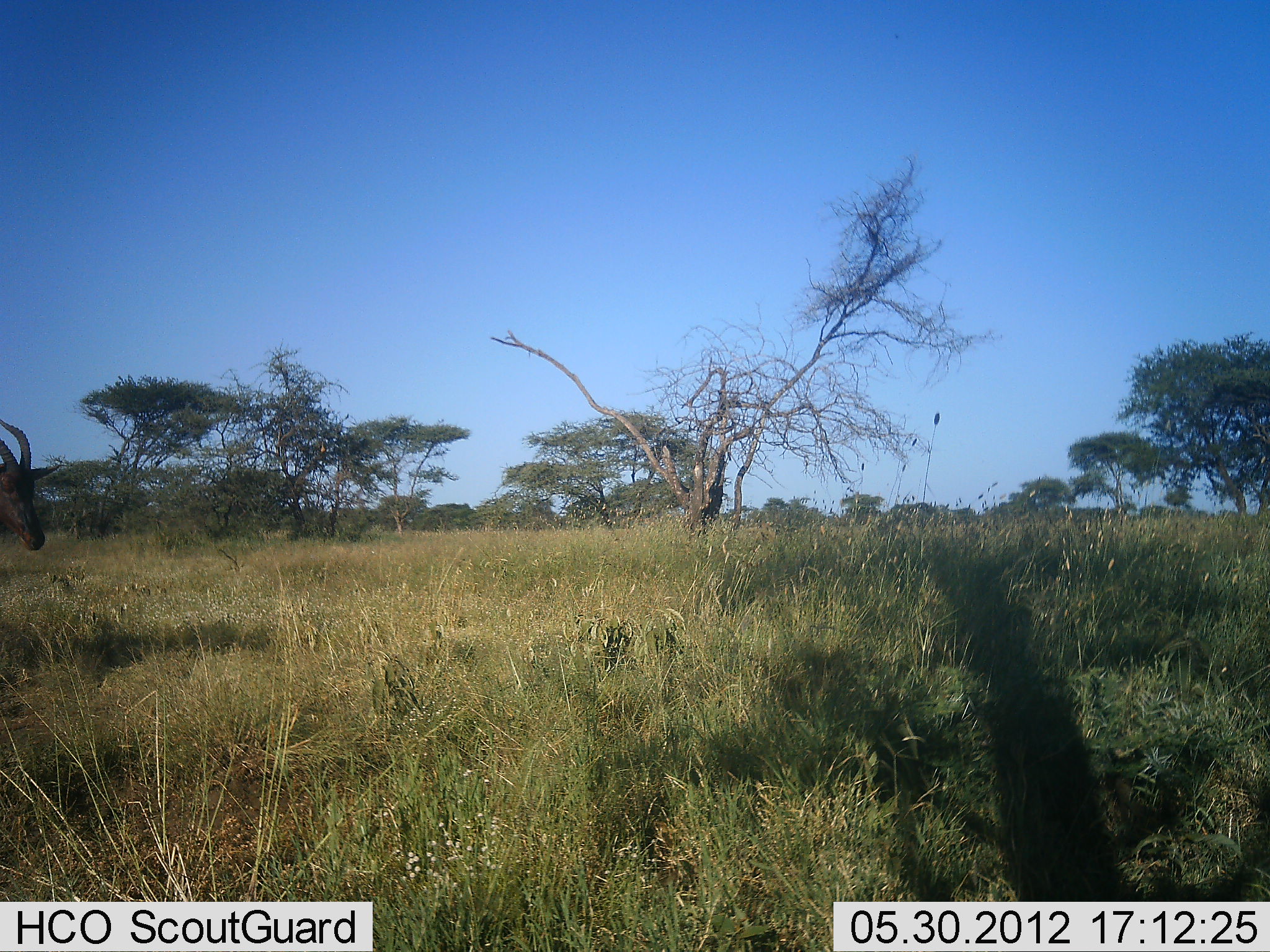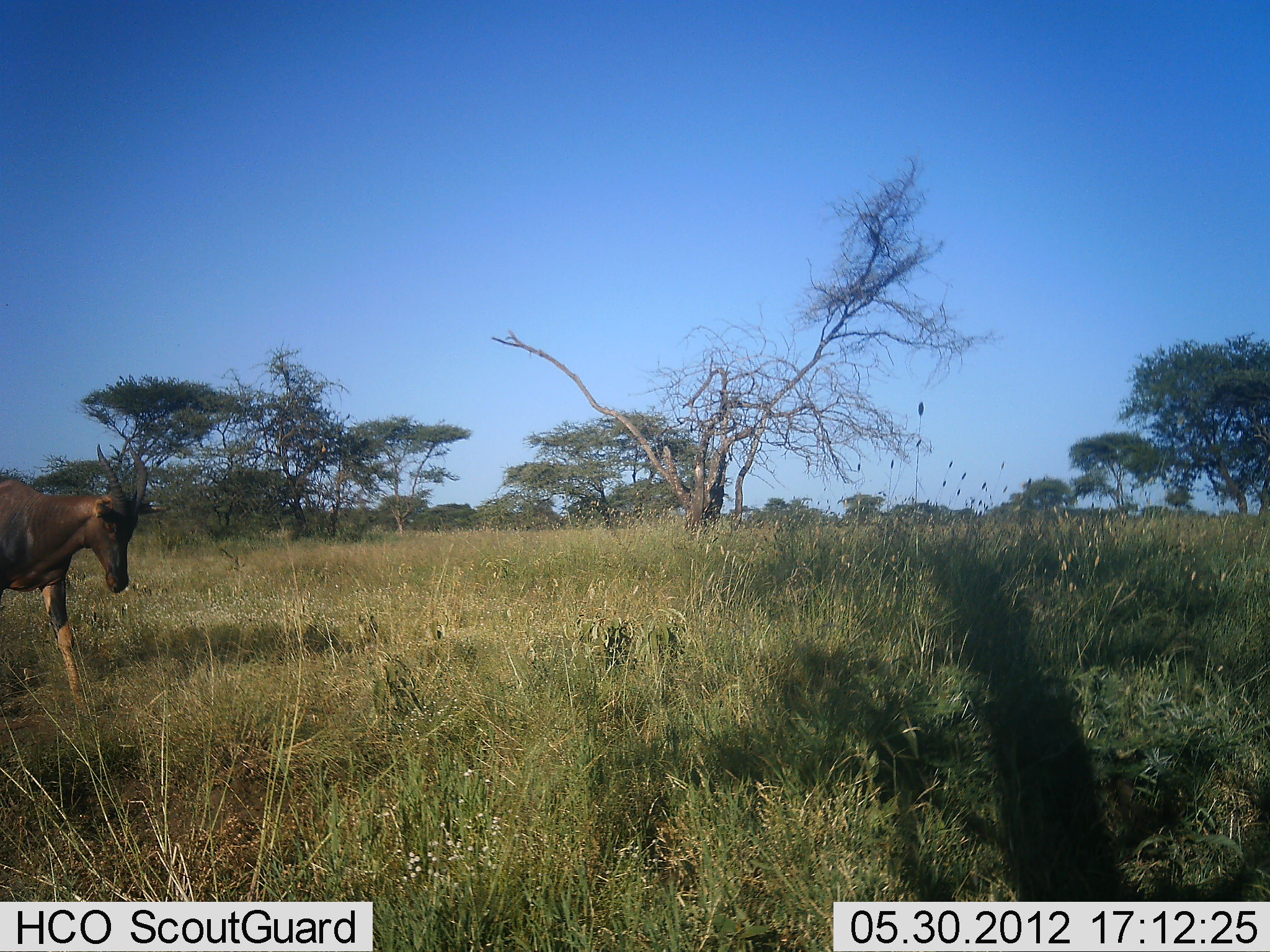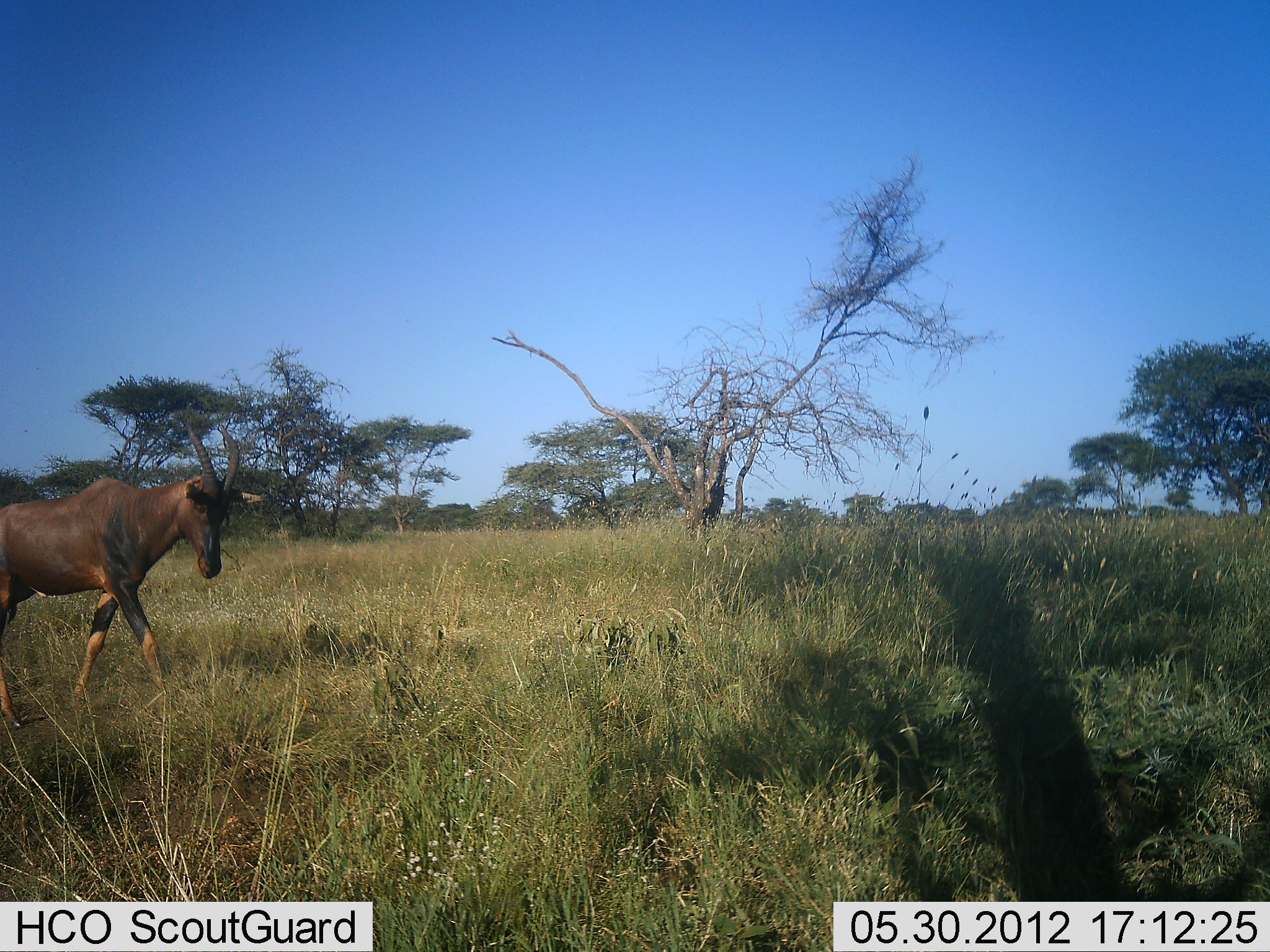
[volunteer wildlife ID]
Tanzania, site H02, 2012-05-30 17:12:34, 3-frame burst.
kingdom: Animalia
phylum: Chordata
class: Mammalia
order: Artiodactyla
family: Bovidae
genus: Damaliscus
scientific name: Damaliscus lunatus jimela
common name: topi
Topi (Damaliscus lunatus jimela), count 1. Behavior (volunteer vote fractions): standing 10%, resting 0%, moving 90%, interacting 0%. Young present (vote fraction): 0%. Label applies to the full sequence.